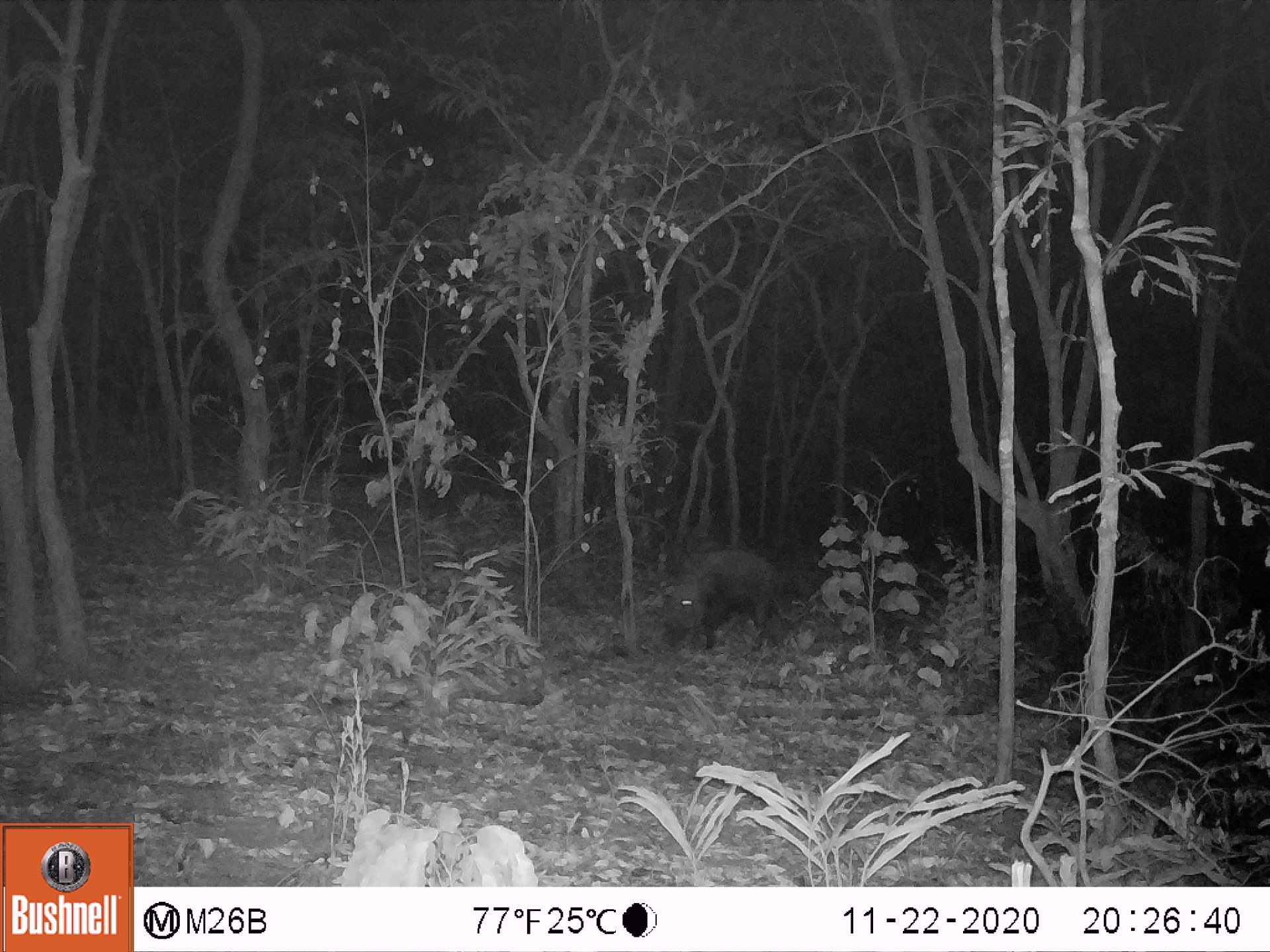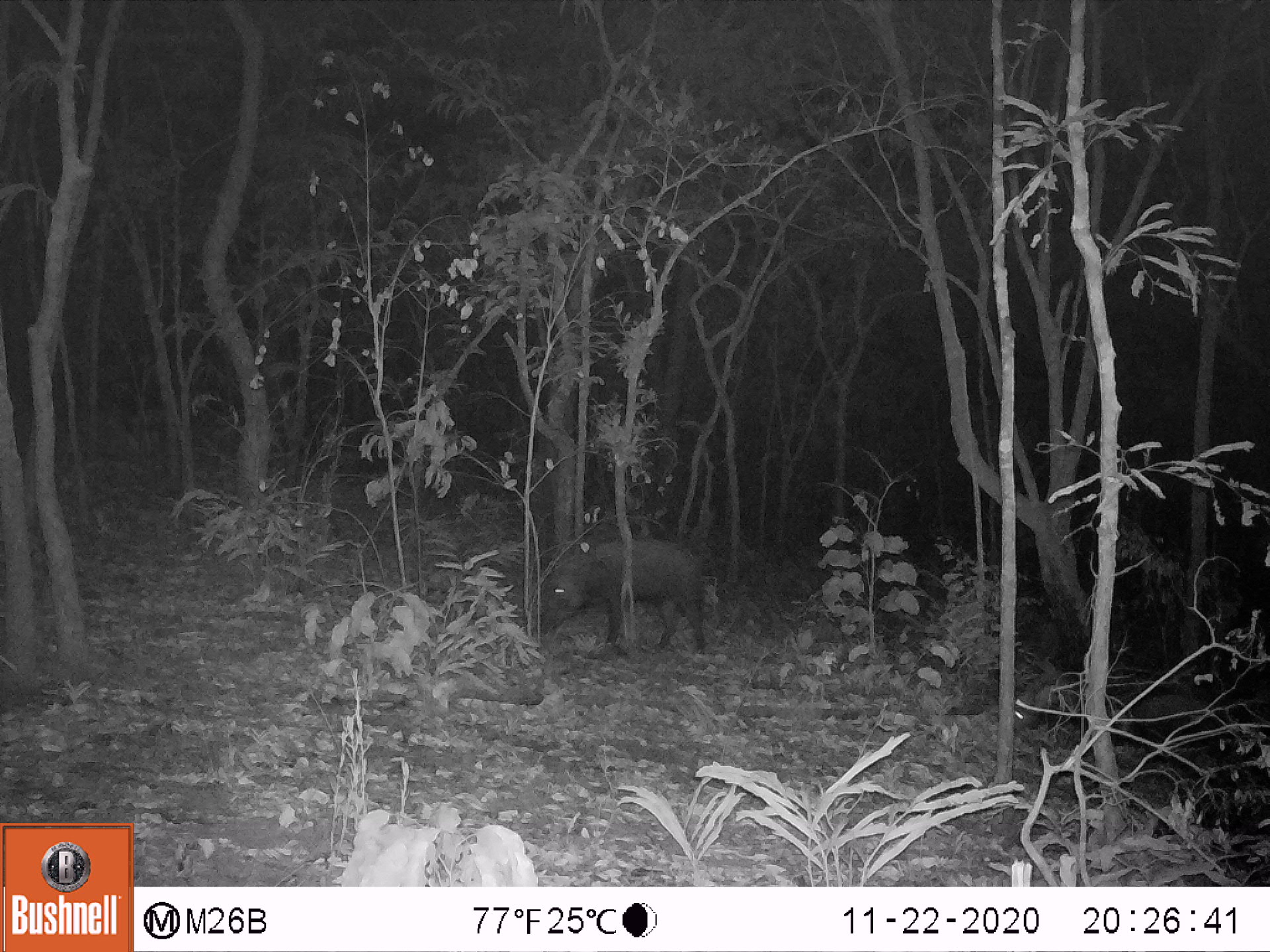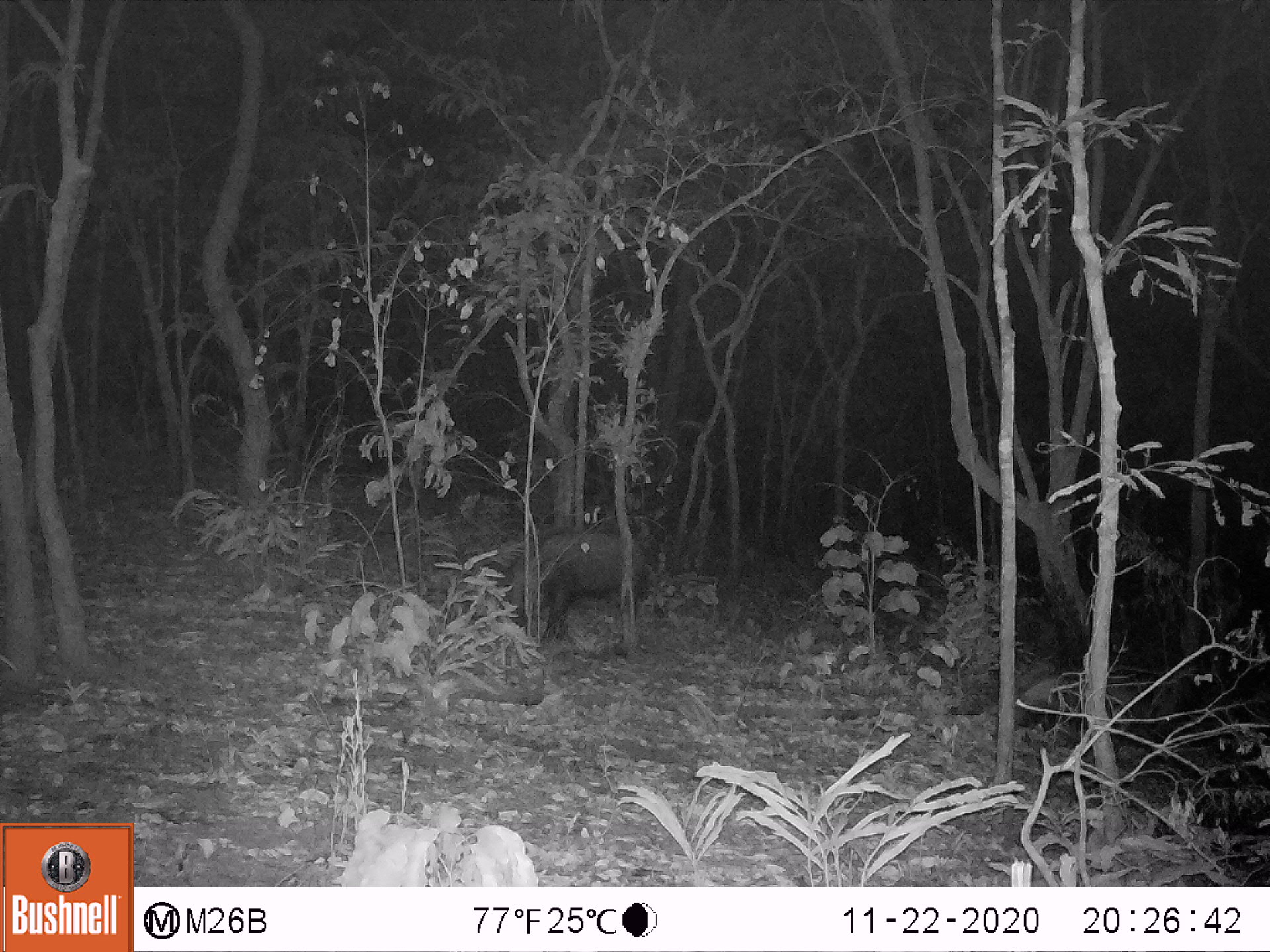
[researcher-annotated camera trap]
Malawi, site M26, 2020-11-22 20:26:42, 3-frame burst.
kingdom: Animalia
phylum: Chordata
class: Mammalia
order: Artiodactyla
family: Suidae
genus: Potamochoerus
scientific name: Potamochoerus larvatus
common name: bushpig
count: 1